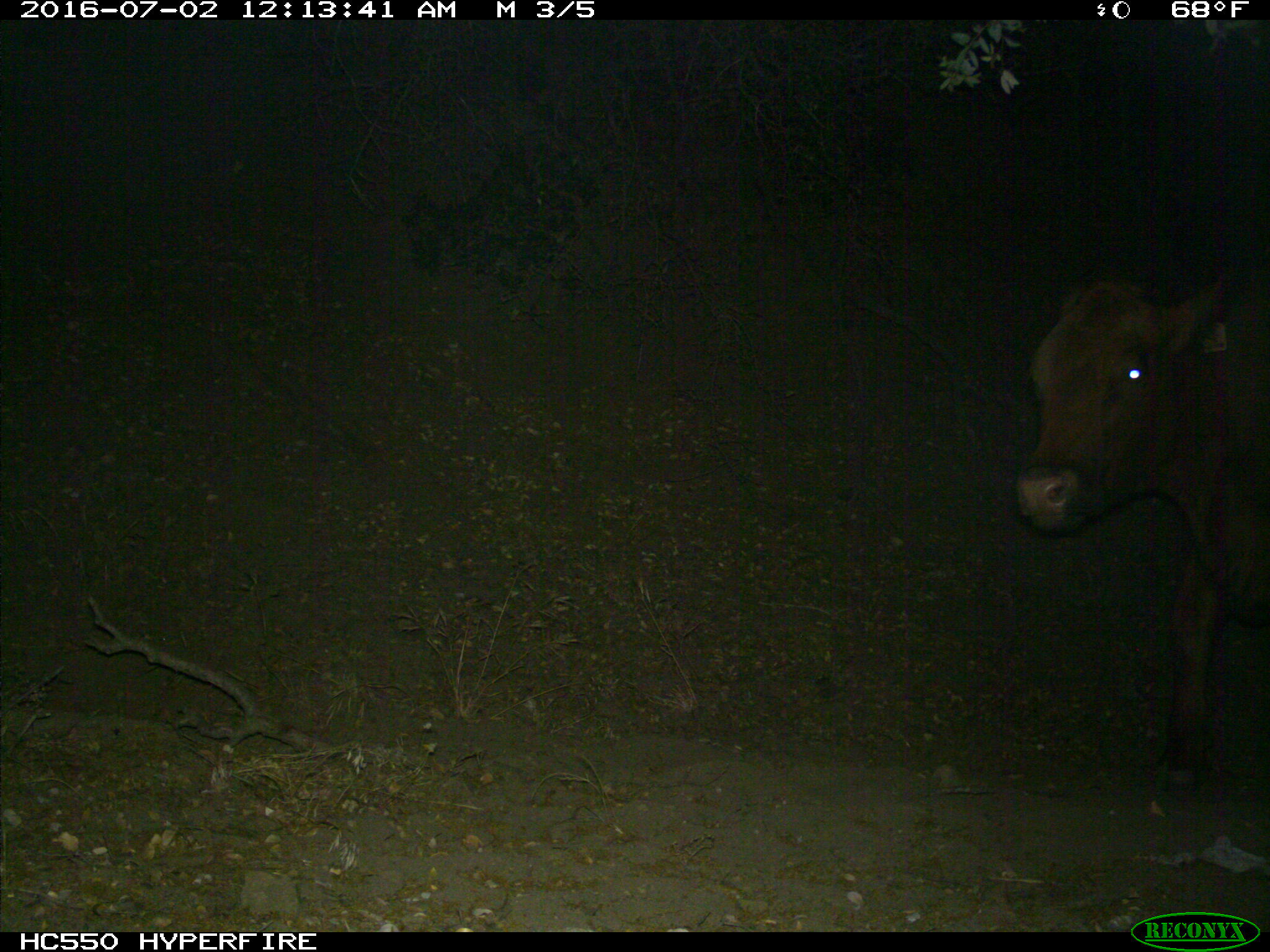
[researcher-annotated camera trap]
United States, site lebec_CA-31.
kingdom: Animalia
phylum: Chordata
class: Mammalia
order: Artiodactyla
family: Bovidae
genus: Bos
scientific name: Bos taurus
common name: domestic cow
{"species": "Bos taurus (domestic cow)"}